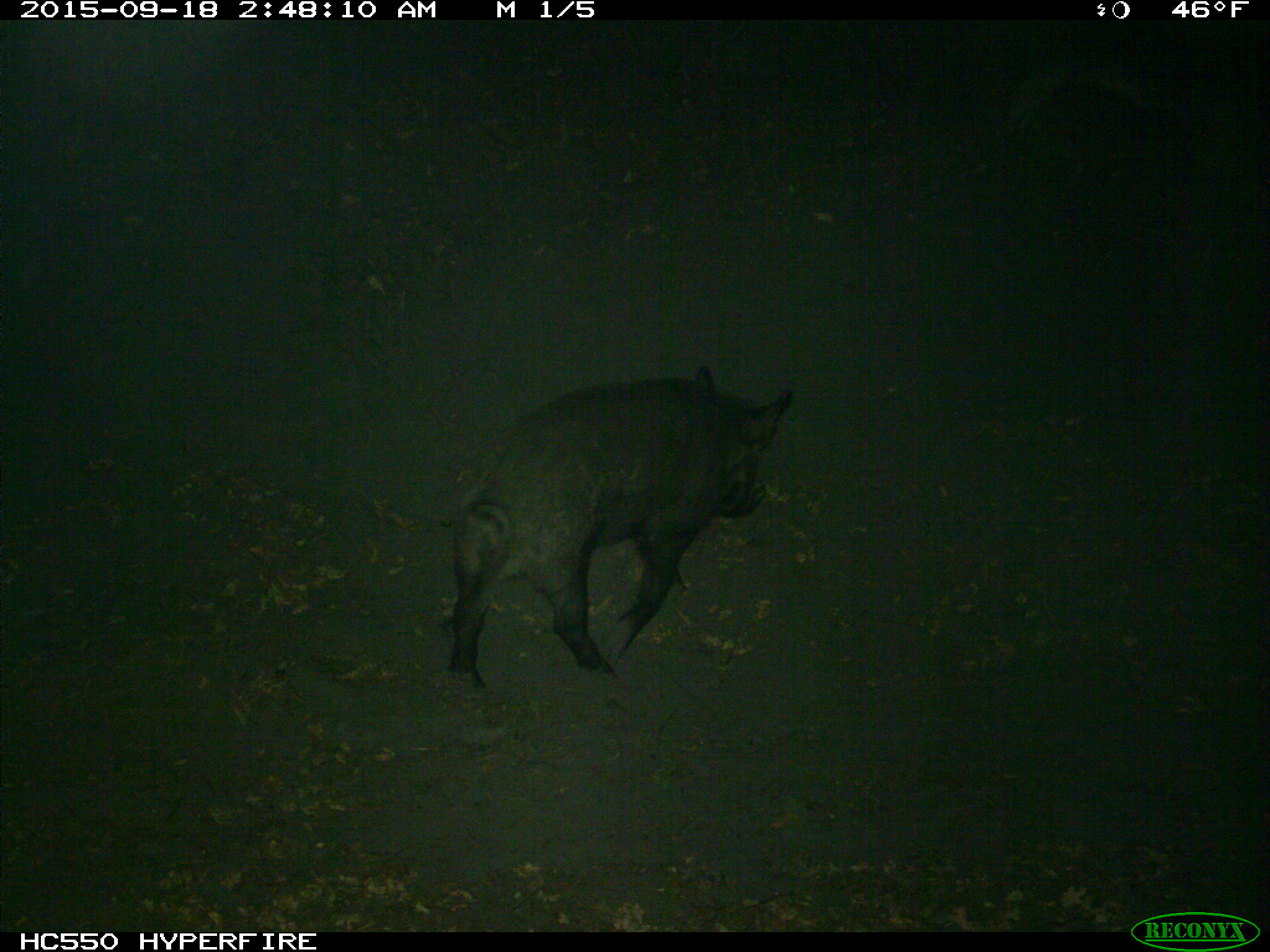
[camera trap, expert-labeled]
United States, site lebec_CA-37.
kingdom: Animalia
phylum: Chordata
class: Mammalia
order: Artiodactyla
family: Suidae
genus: Sus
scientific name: Sus scrofa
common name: wild boar